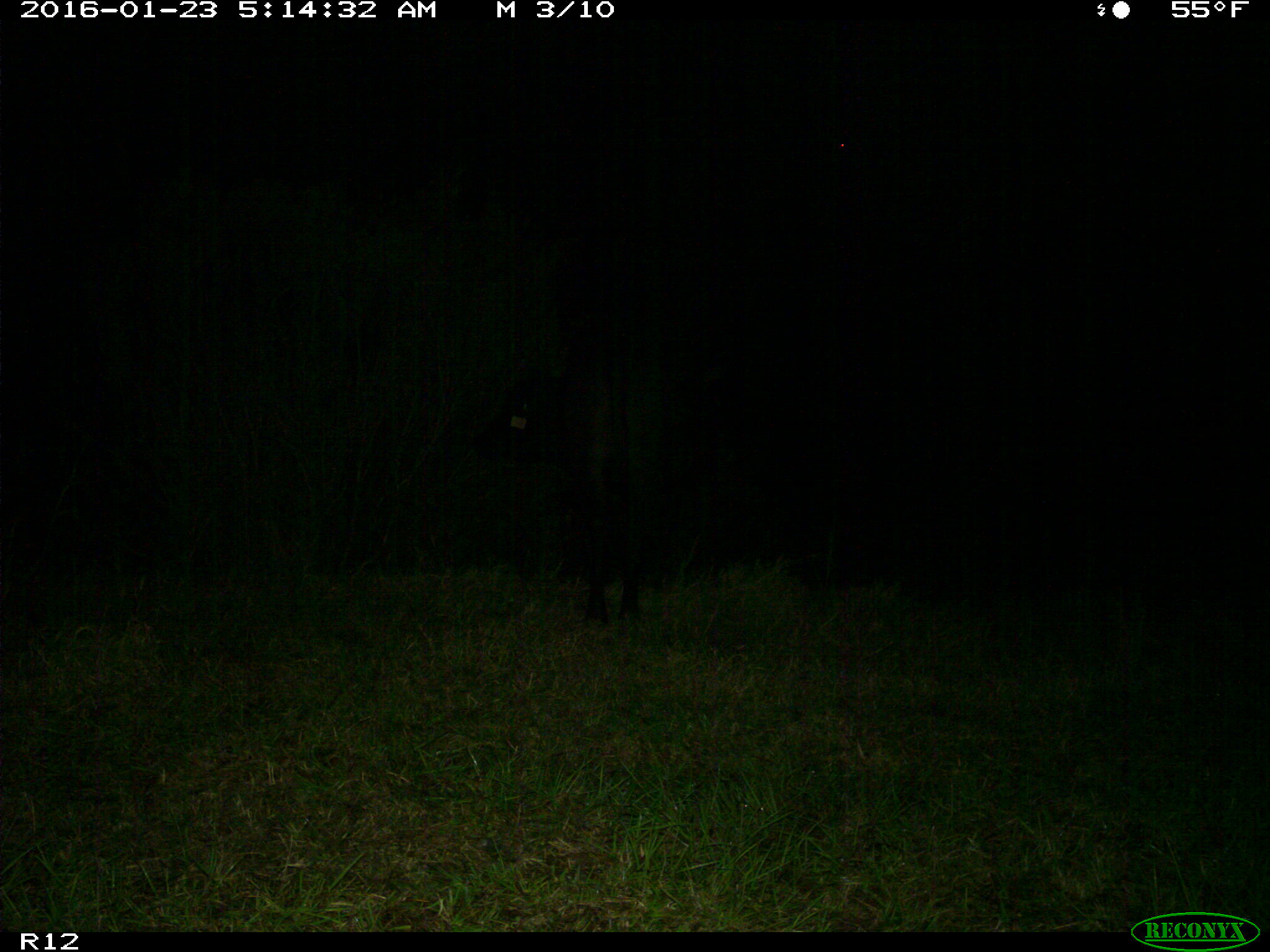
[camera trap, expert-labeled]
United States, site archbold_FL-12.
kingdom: Animalia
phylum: Chordata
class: Mammalia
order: Artiodactyla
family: Bovidae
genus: Bos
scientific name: Bos taurus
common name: domestic cow